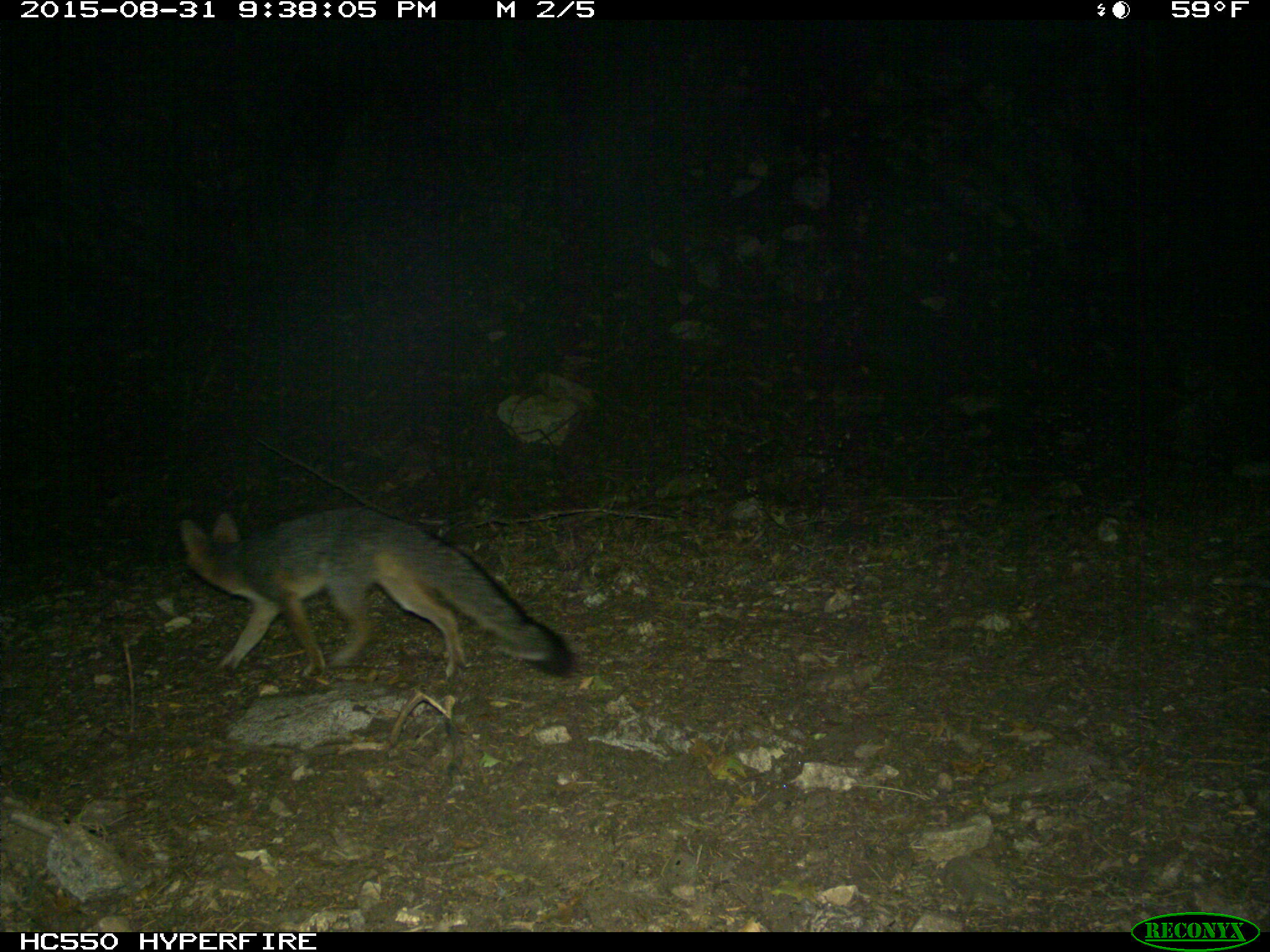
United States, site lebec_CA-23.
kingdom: Animalia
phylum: Chordata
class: Mammalia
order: Carnivora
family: Canidae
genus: Urocyon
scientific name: Urocyon cinereoargenteus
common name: gray fox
Urocyon cinereoargenteus (gray fox).